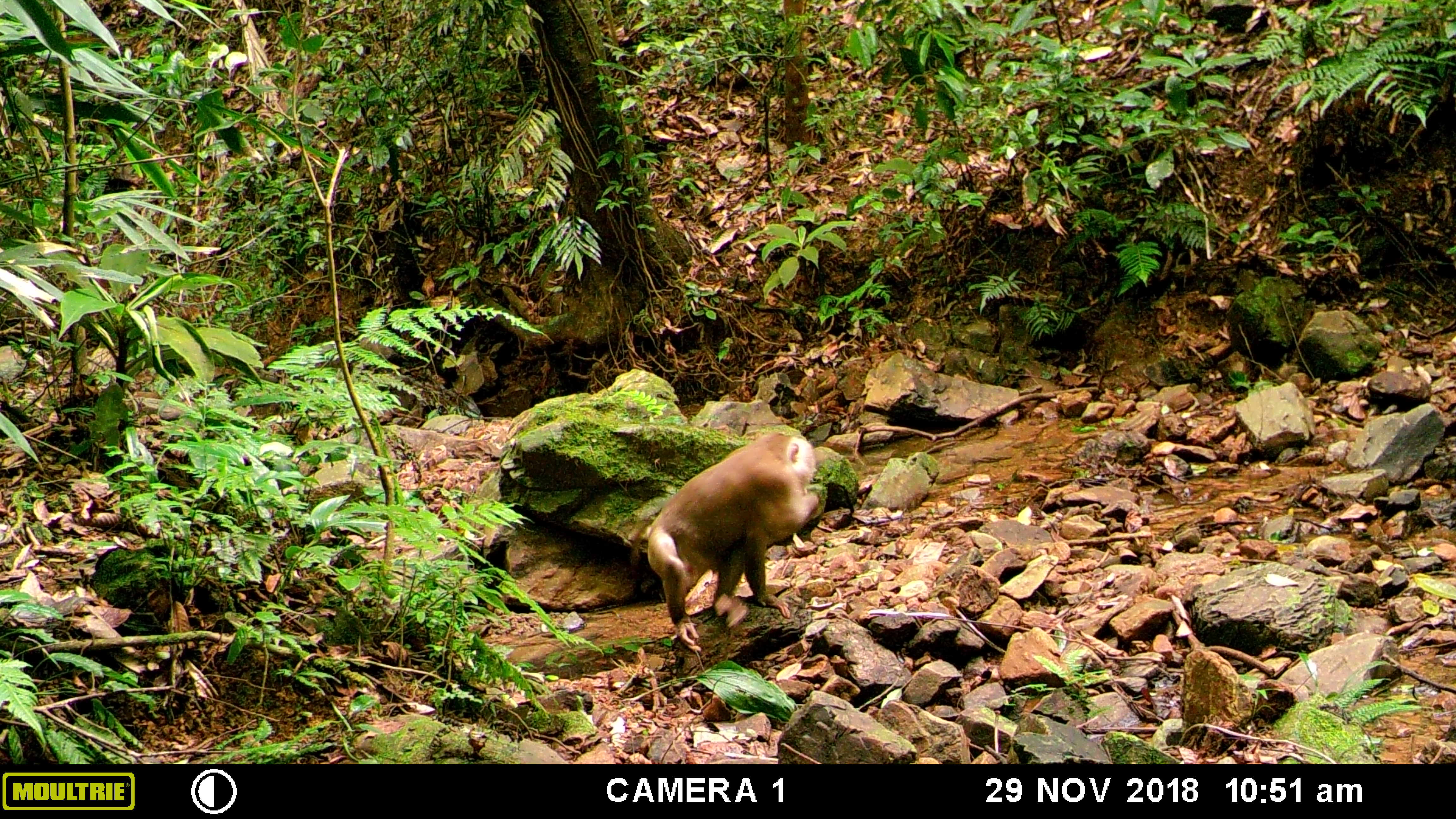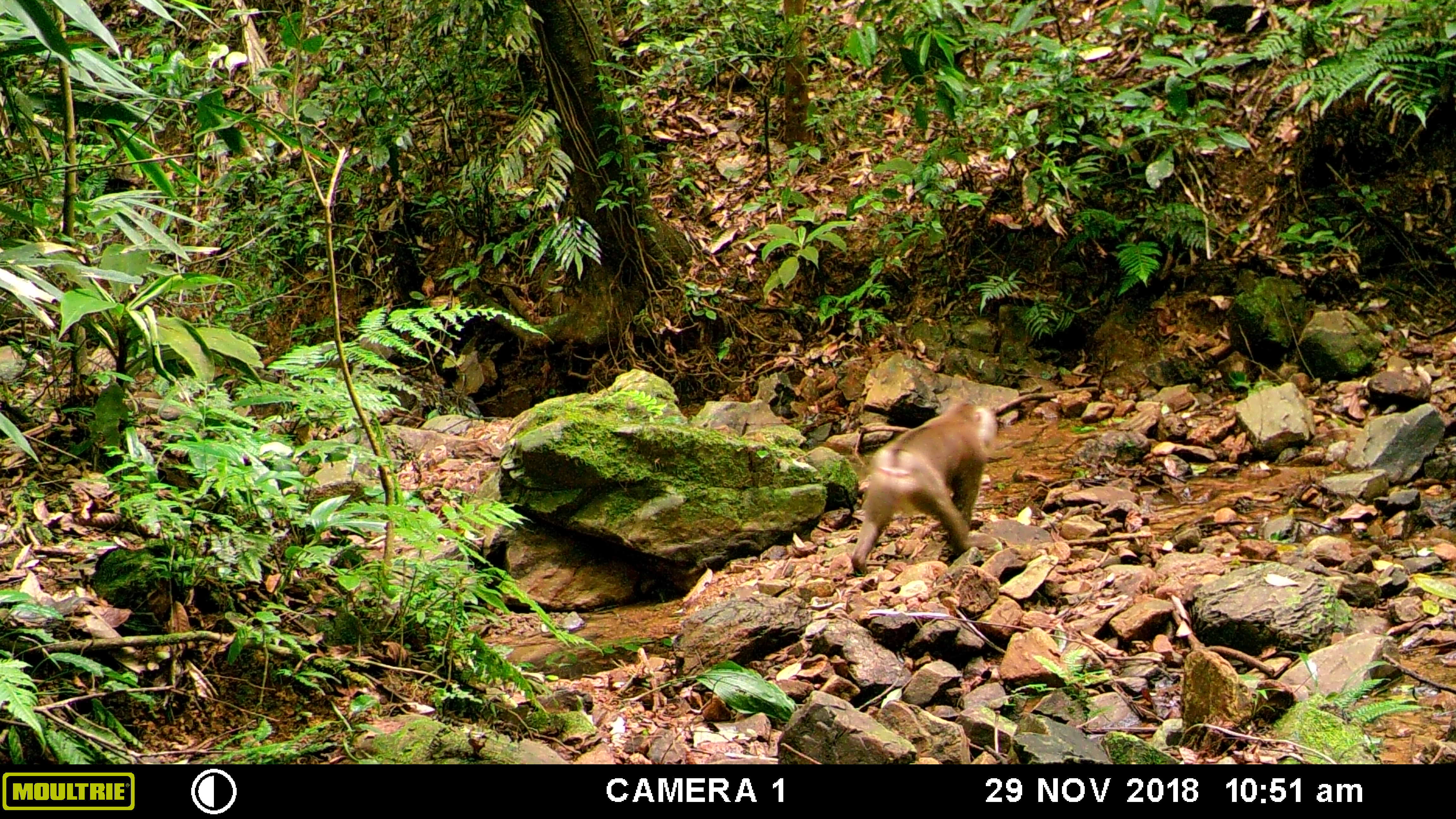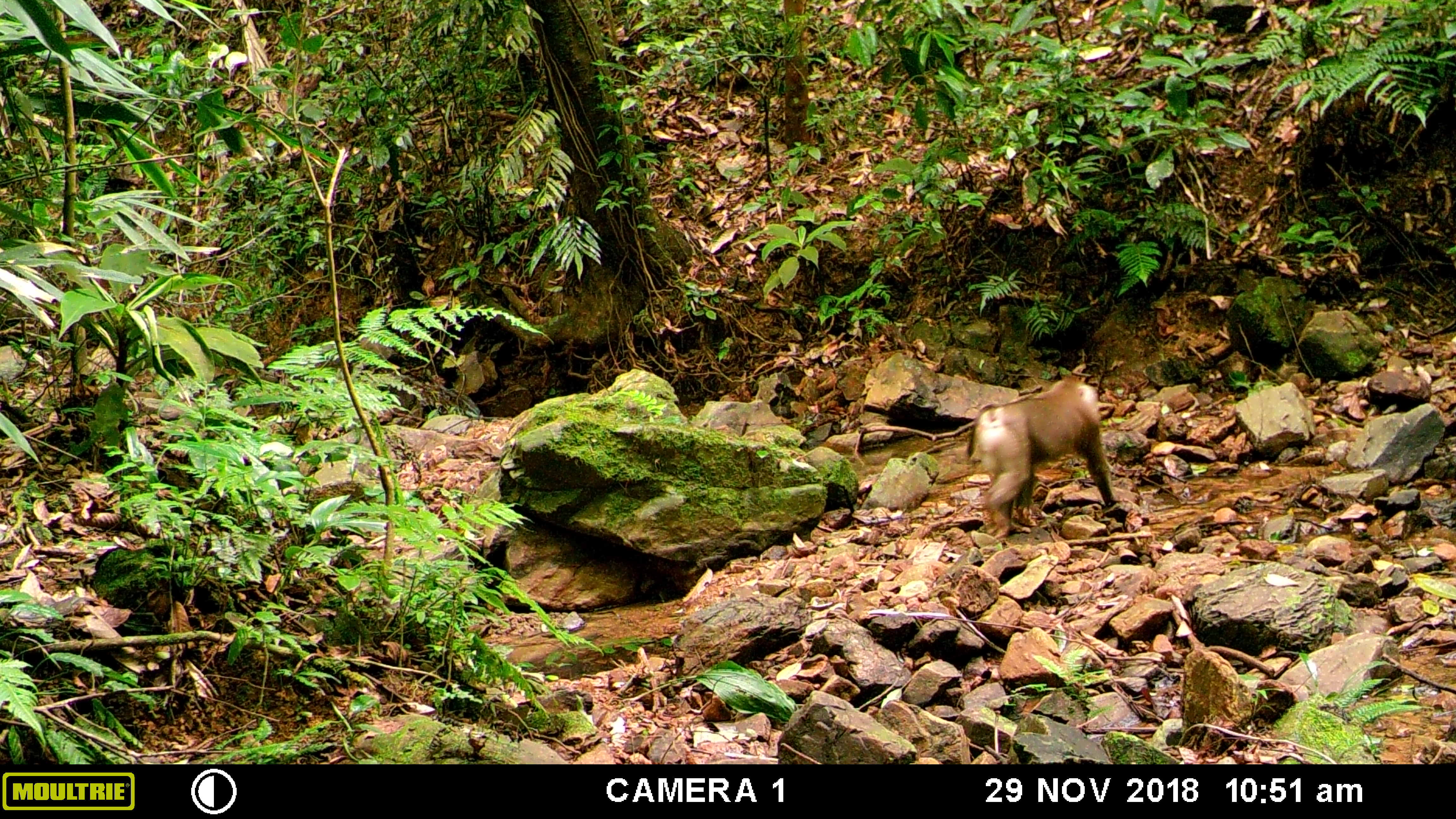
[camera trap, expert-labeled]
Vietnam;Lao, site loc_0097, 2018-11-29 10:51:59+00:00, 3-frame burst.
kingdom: Animalia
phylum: Chordata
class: Mammalia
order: Primates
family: Cercopithecidae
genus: Macaca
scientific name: Macaca nemestrina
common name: pig-tailed macaque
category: pig tailed macaque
Pig tailed macaque (pig-tailed macaque) (Macaca nemestrina). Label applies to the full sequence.